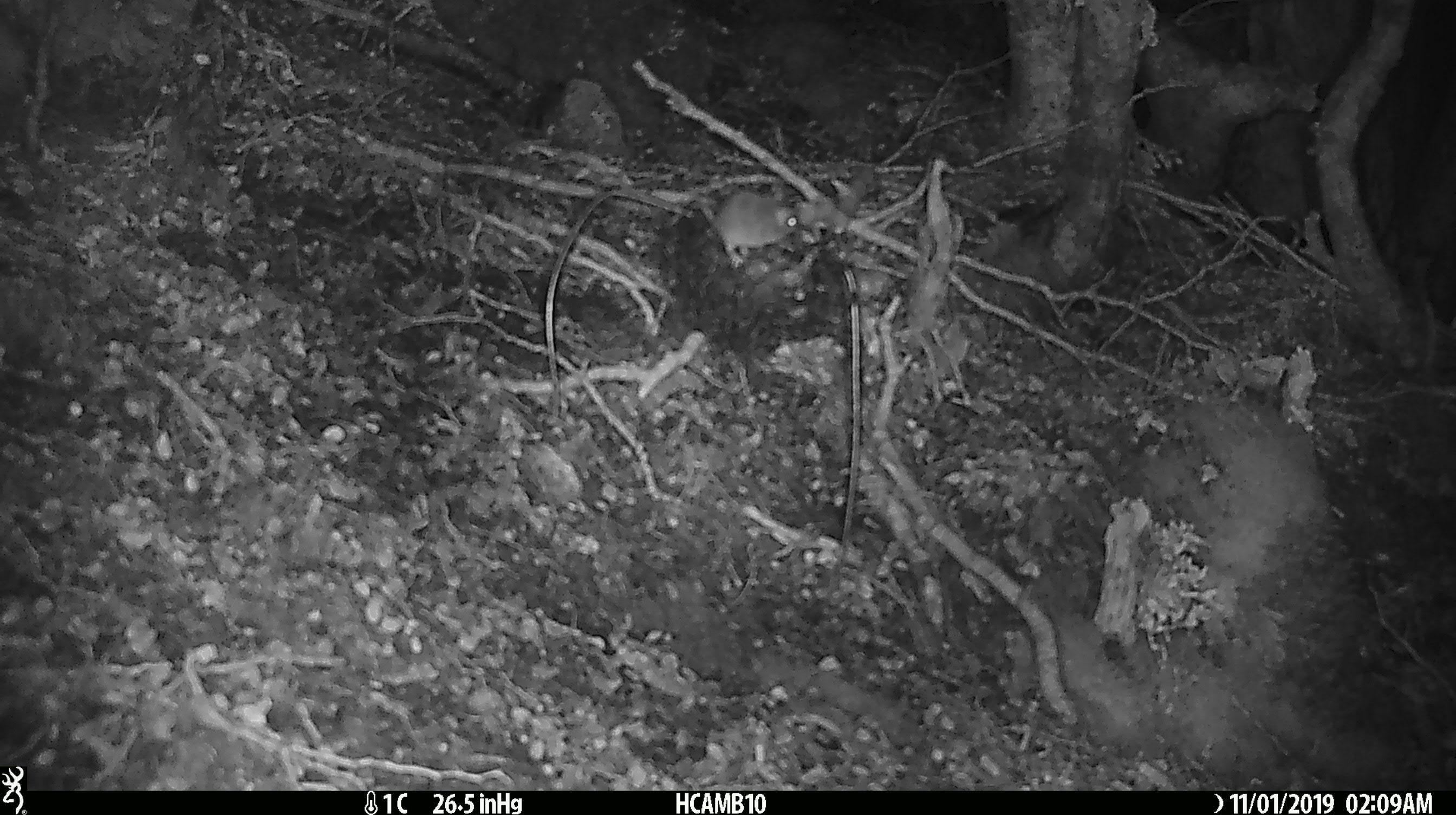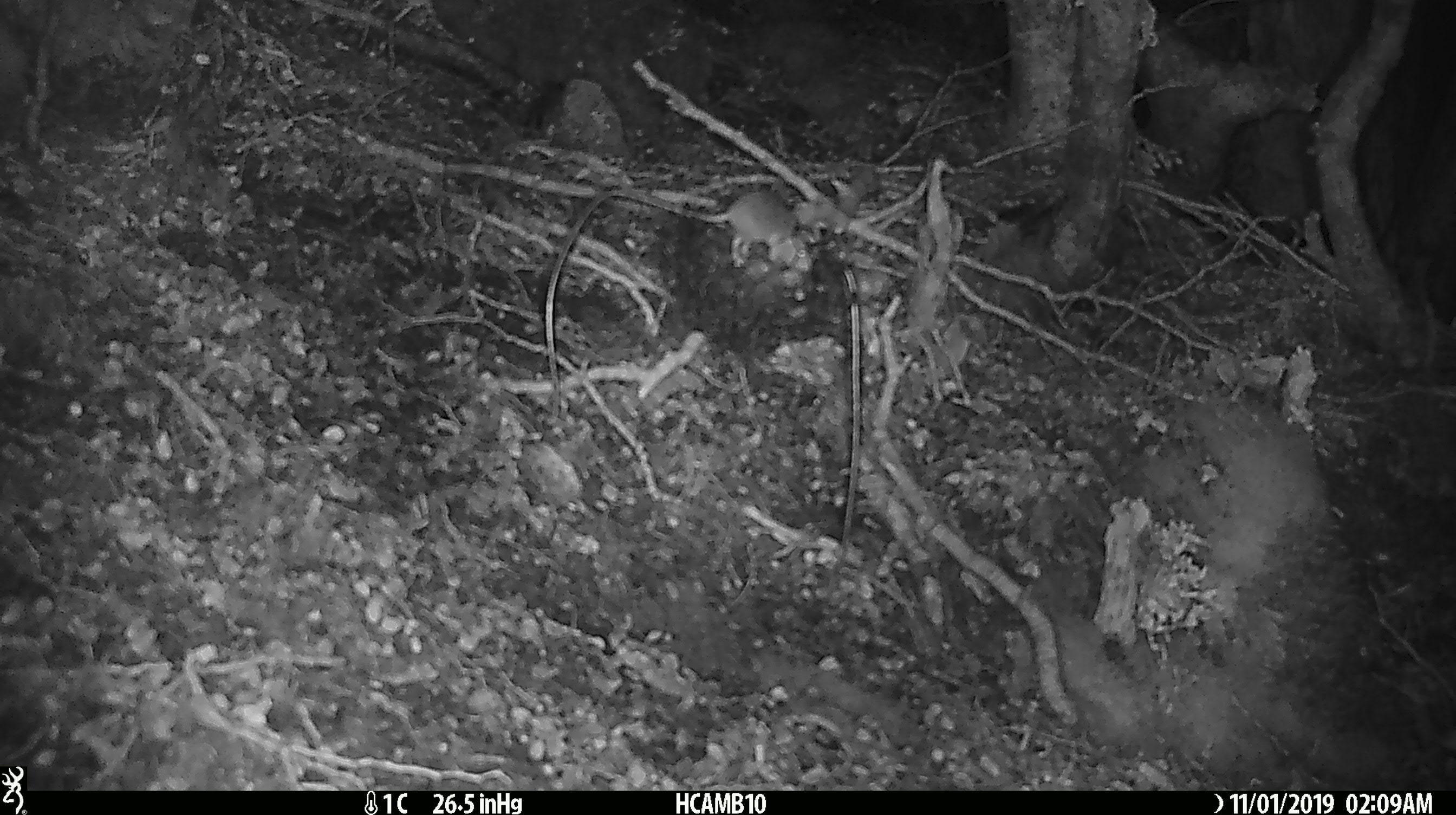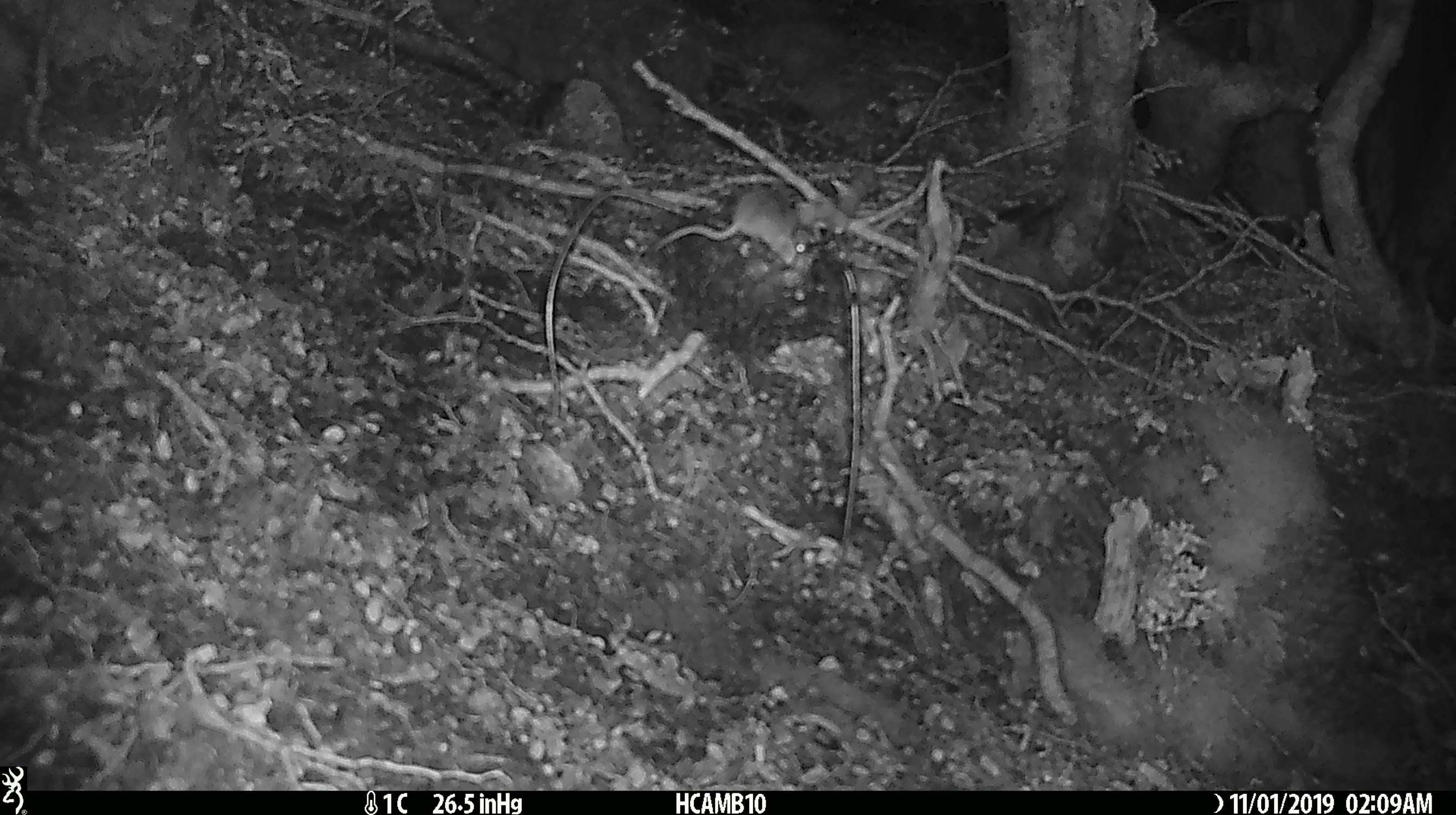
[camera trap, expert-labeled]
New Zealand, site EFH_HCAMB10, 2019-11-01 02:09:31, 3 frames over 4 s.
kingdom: Animalia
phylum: Chordata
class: Mammalia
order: Rodentia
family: Muridae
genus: Mus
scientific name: Mus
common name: mouse